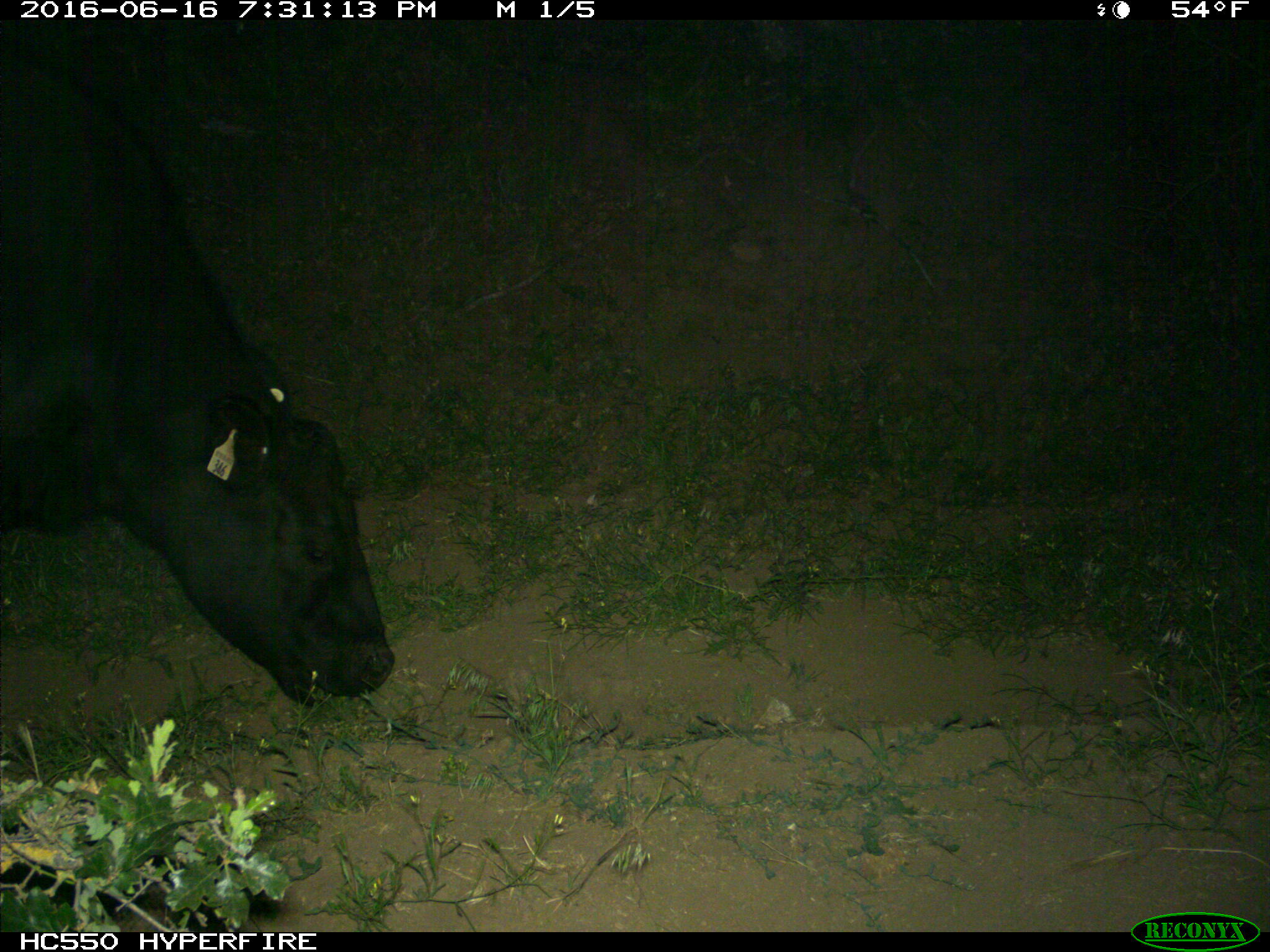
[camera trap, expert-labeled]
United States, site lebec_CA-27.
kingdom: Animalia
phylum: Chordata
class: Mammalia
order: Artiodactyla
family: Bovidae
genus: Bos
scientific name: Bos taurus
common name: domestic cow